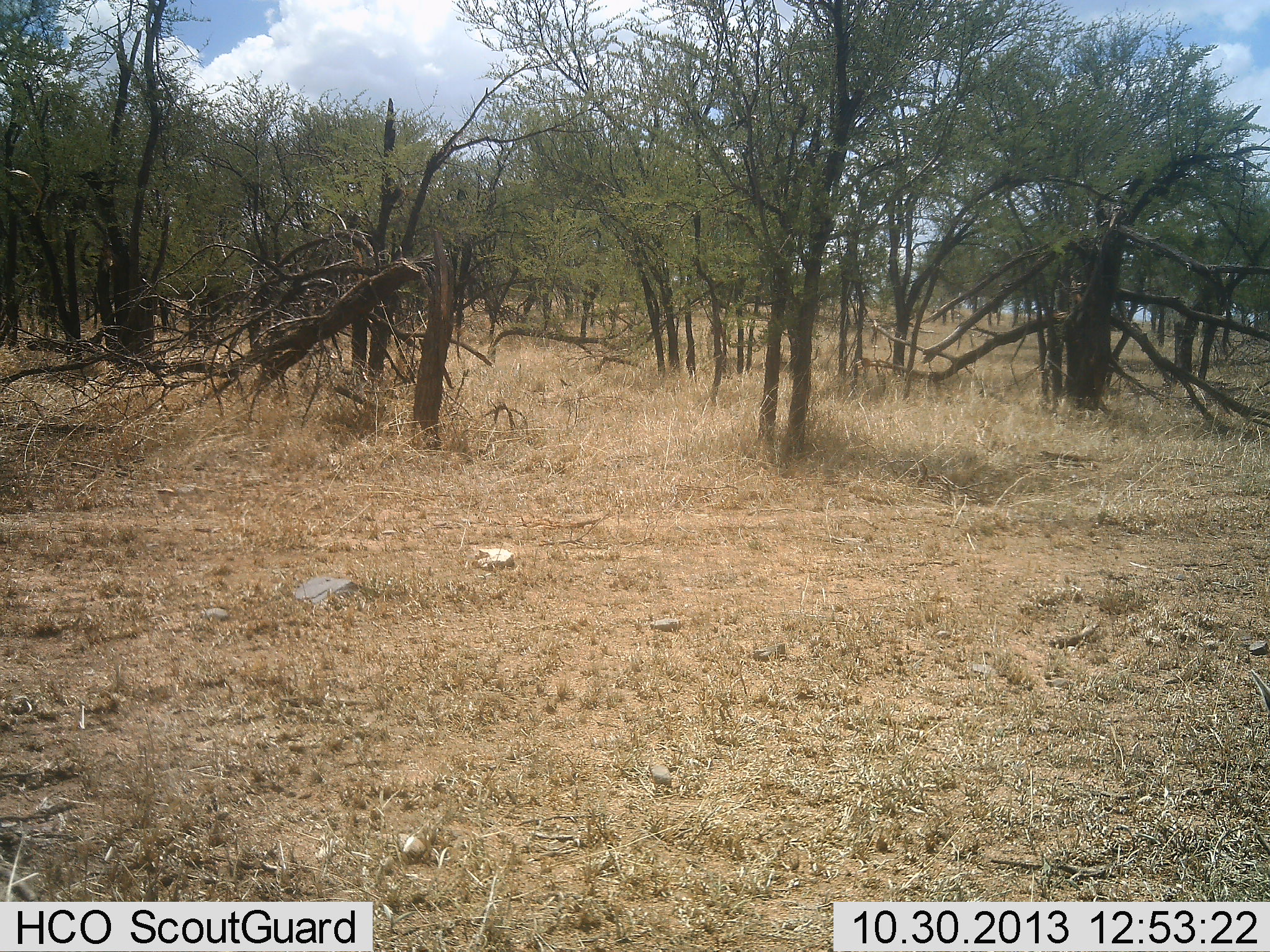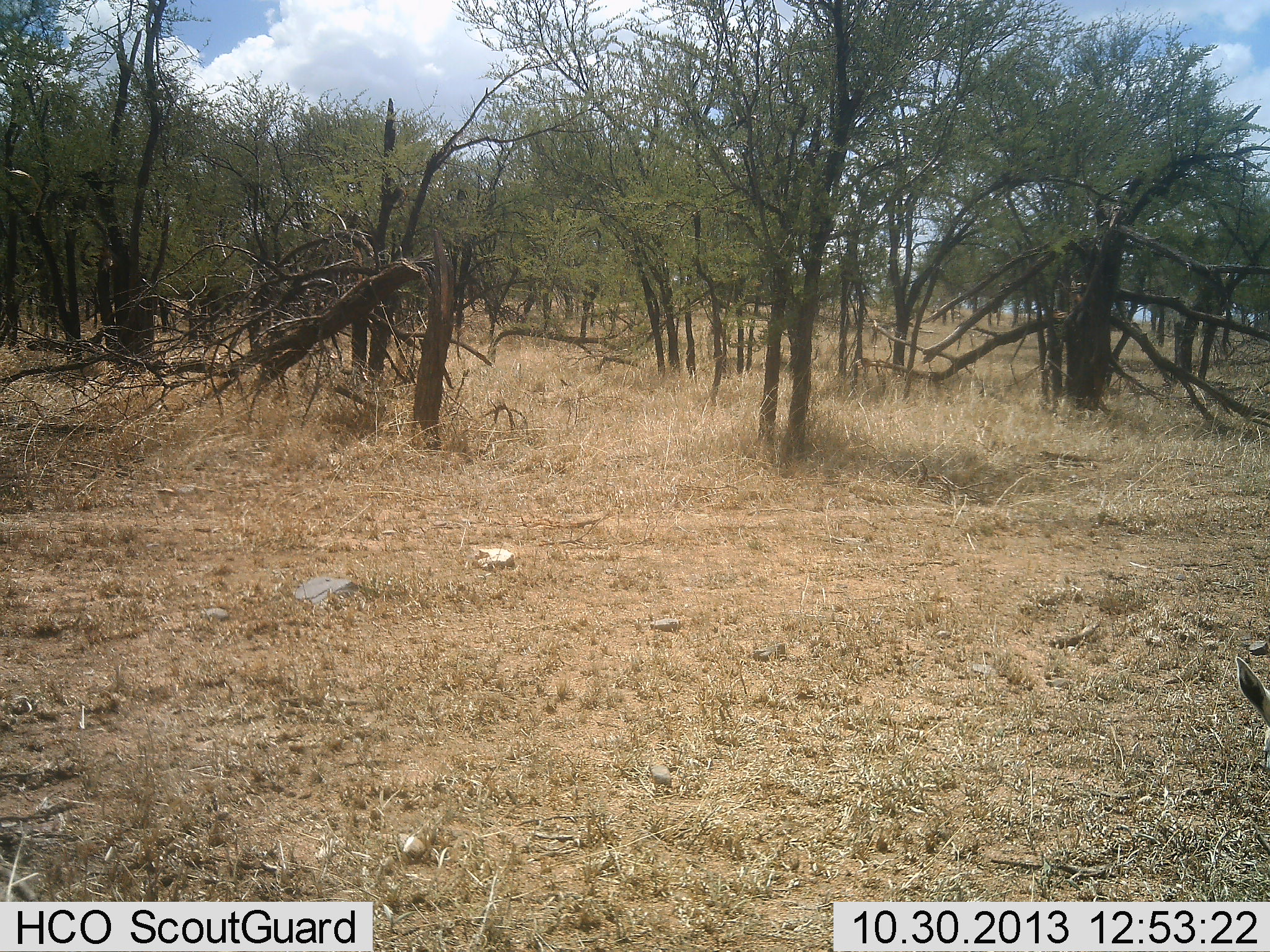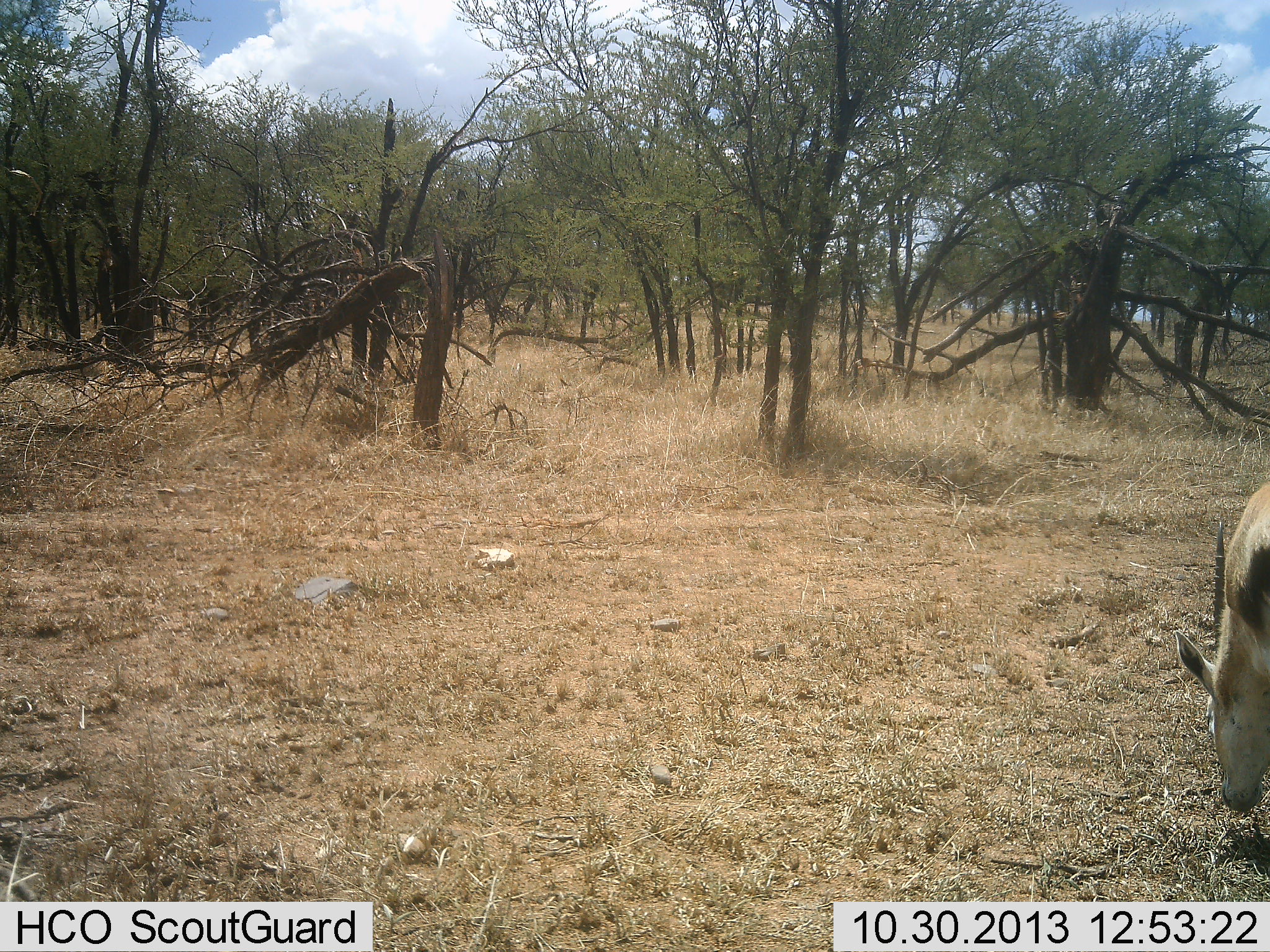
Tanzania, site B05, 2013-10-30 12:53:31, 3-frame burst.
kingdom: Animalia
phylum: Chordata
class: Mammalia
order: Artiodactyla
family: Bovidae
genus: Eudorcas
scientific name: Eudorcas thomsonii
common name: thomson's gazelle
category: gazellethomsons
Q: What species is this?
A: Gazellethomsons (thomson's gazelle) (Eudorcas thomsonii).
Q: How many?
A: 1.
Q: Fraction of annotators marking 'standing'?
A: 0%.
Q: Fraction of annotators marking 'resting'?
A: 0%.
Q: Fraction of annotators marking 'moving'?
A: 30%.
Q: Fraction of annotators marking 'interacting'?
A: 0%.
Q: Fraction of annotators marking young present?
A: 0%.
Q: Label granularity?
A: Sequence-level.